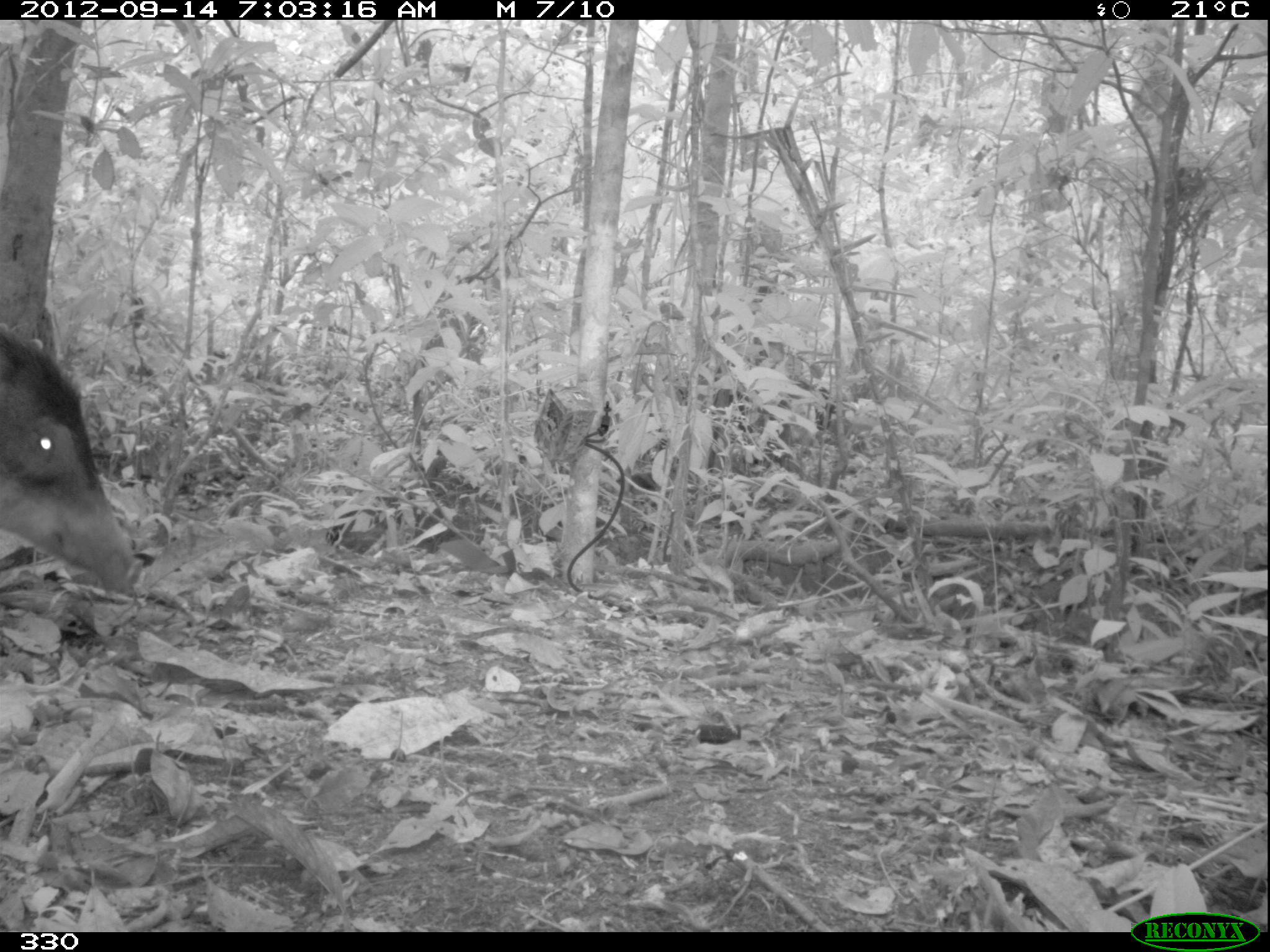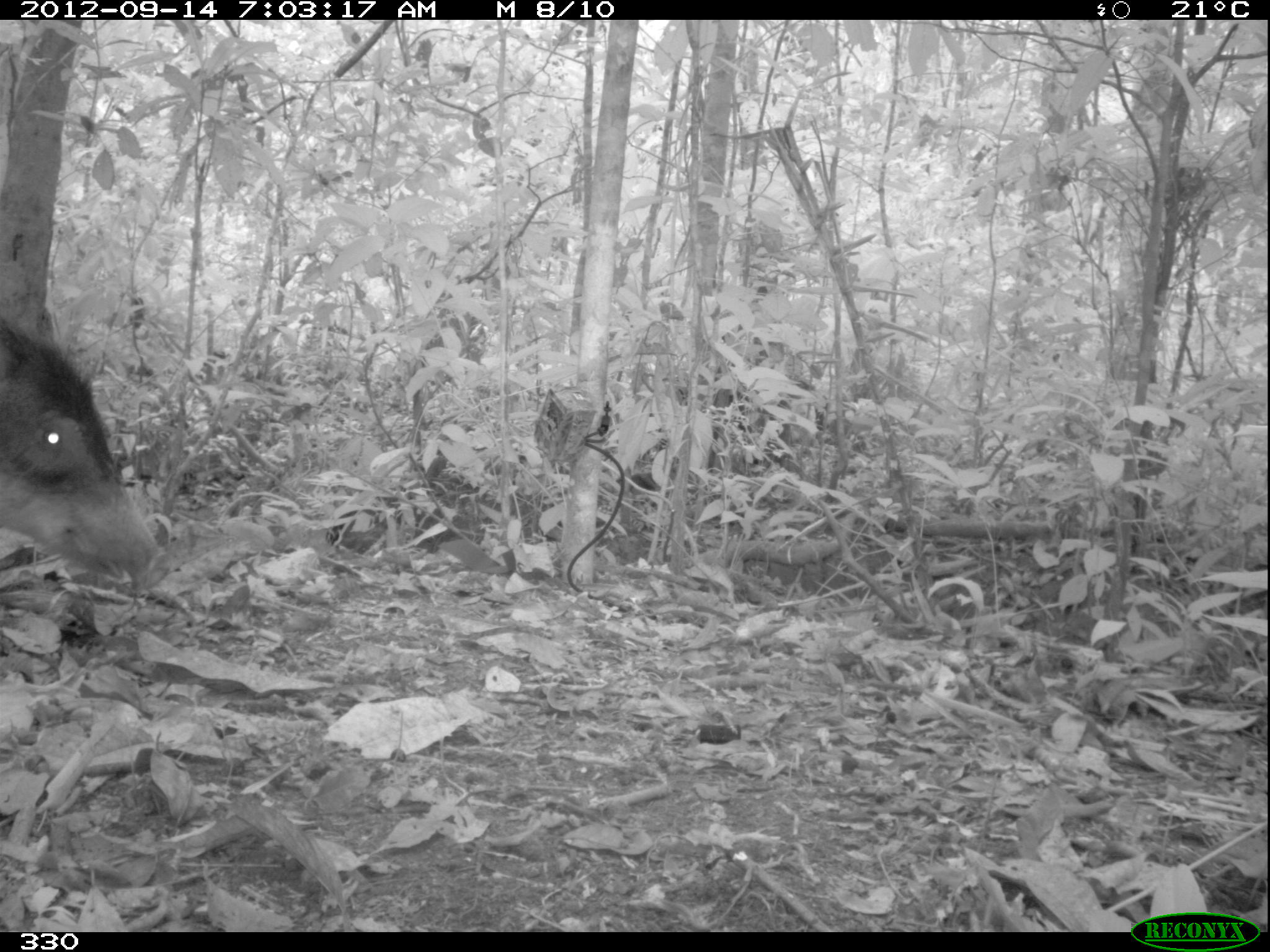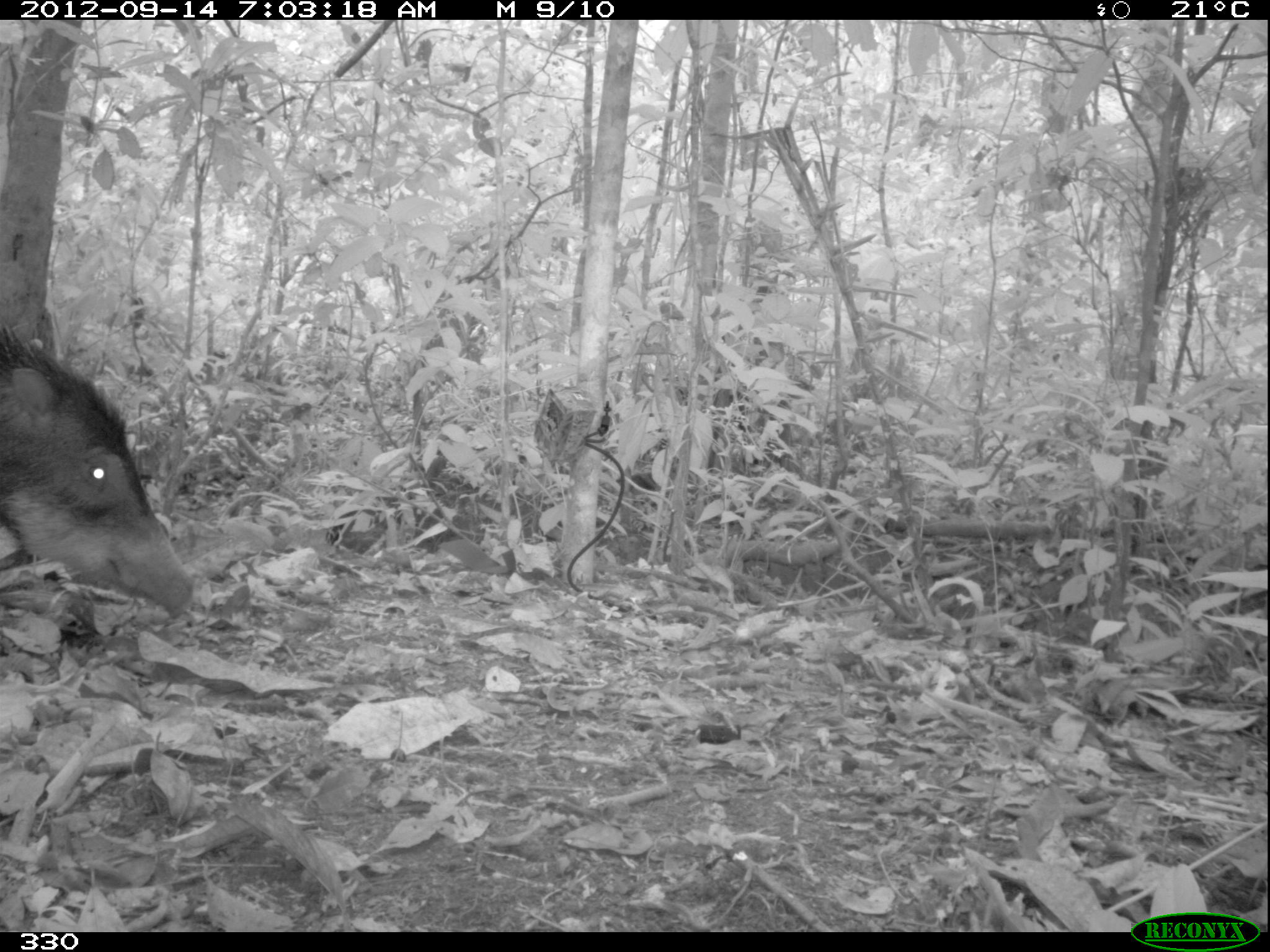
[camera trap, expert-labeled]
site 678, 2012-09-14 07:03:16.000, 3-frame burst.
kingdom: Animalia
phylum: Chordata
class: Mammalia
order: Artiodactyla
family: Tayassuidae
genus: Tayassu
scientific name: Tayassu pecari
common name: white-lipped peccary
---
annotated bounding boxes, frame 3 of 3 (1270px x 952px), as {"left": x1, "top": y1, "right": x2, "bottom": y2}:
tayassu pecari: {"left": 0, "top": 314, "right": 194, "bottom": 618}